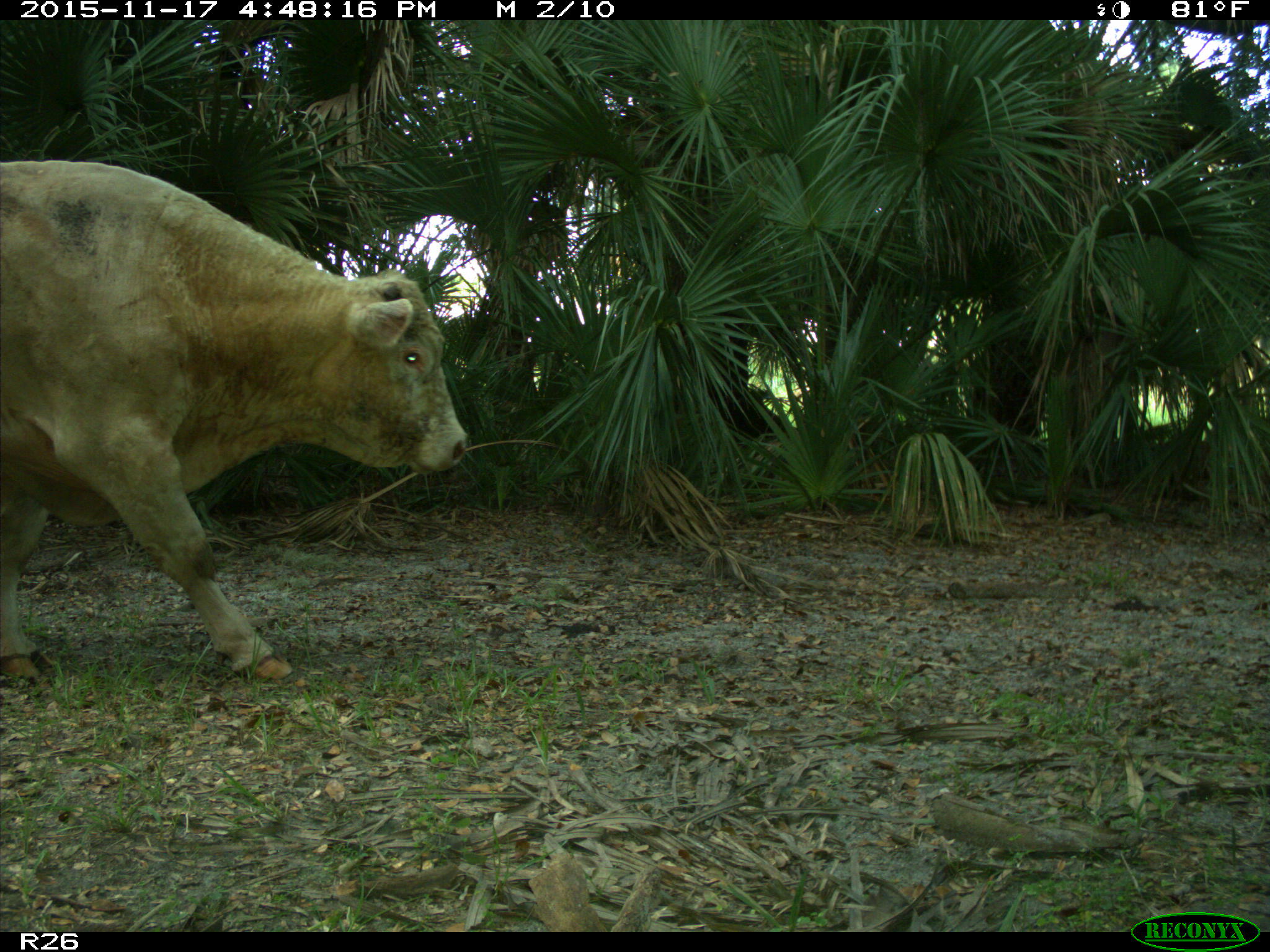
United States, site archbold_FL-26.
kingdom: Animalia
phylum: Chordata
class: Mammalia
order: Artiodactyla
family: Bovidae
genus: Bos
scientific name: Bos taurus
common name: domestic cow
Bos taurus (domestic cow).